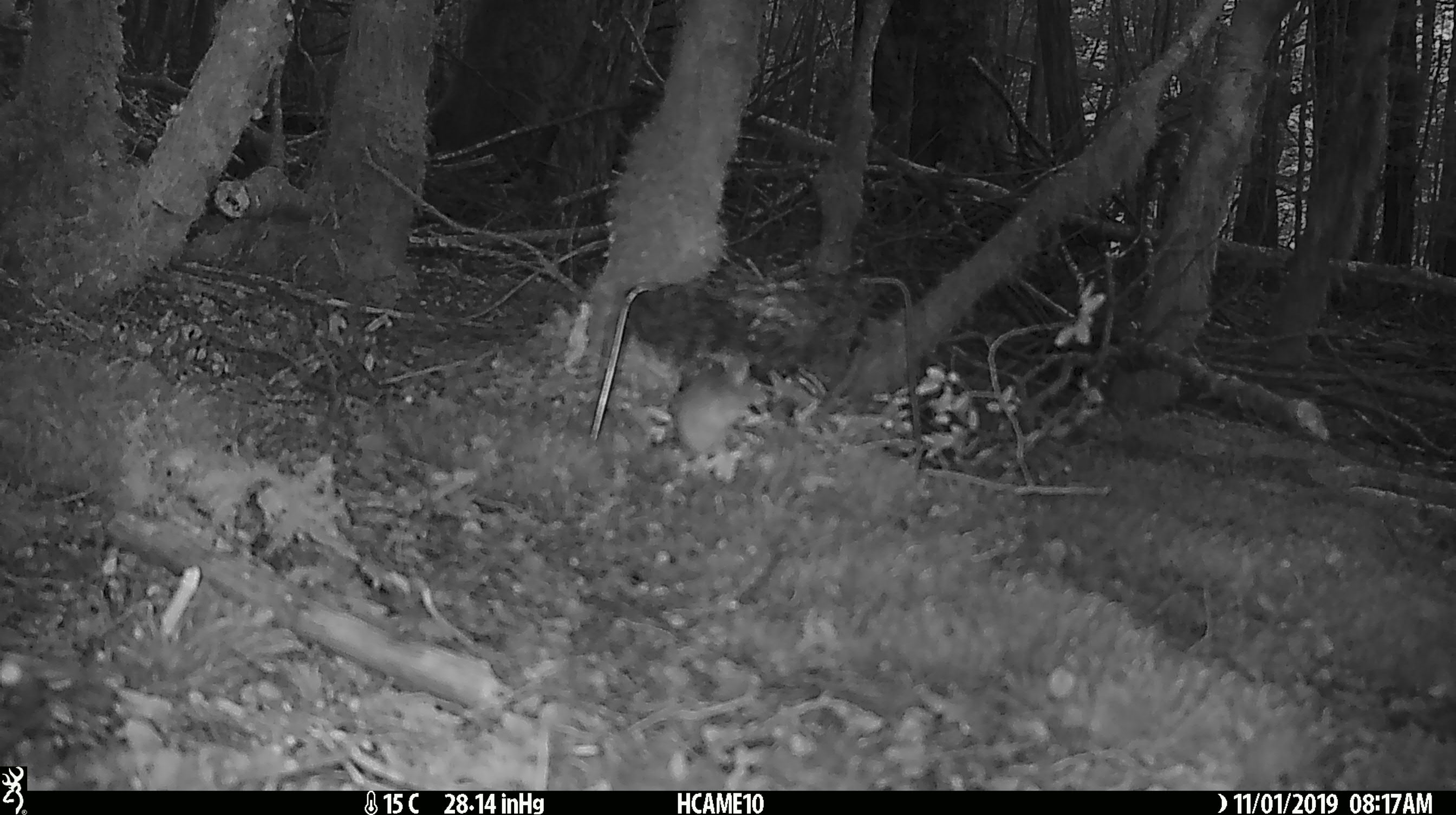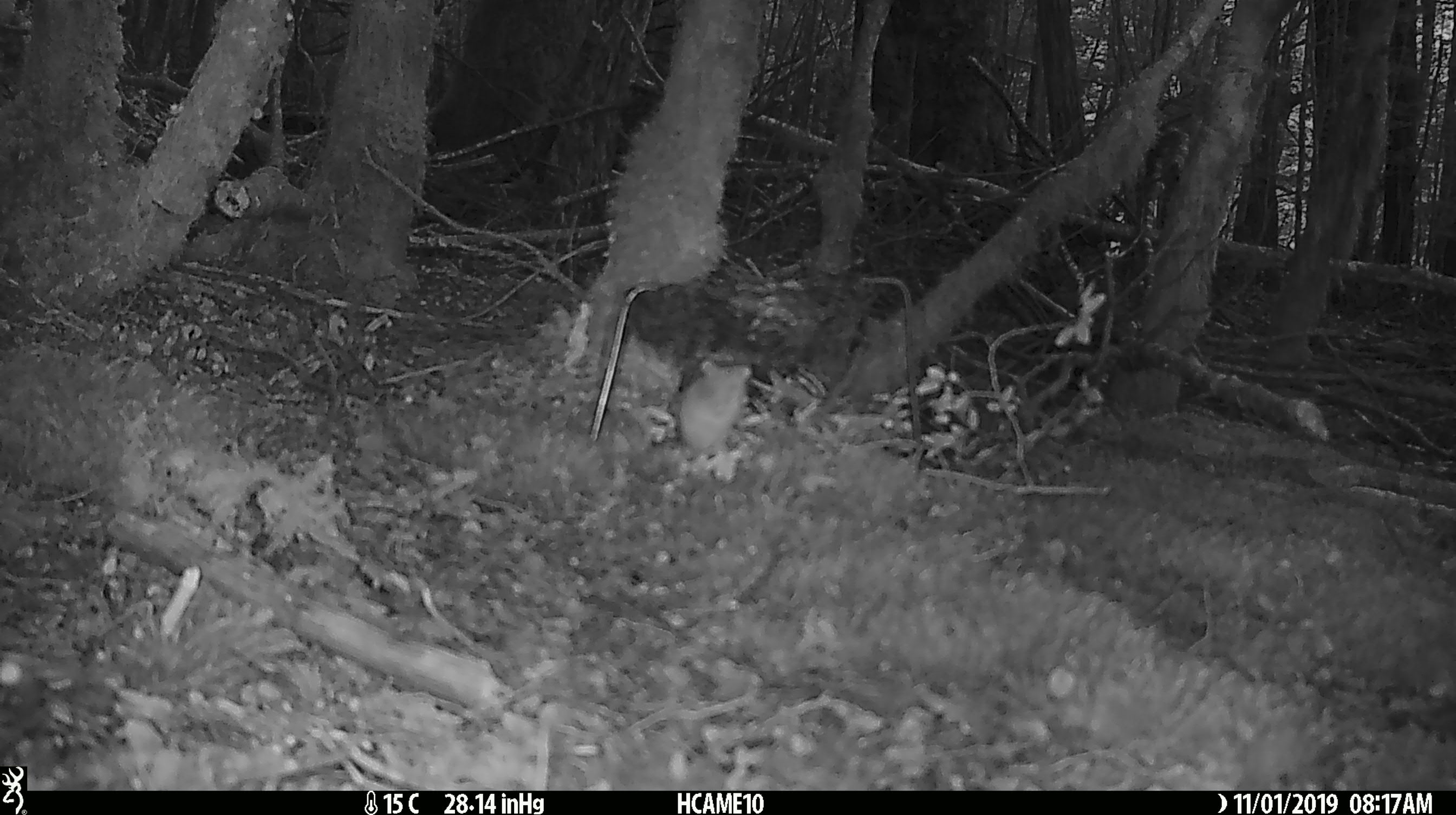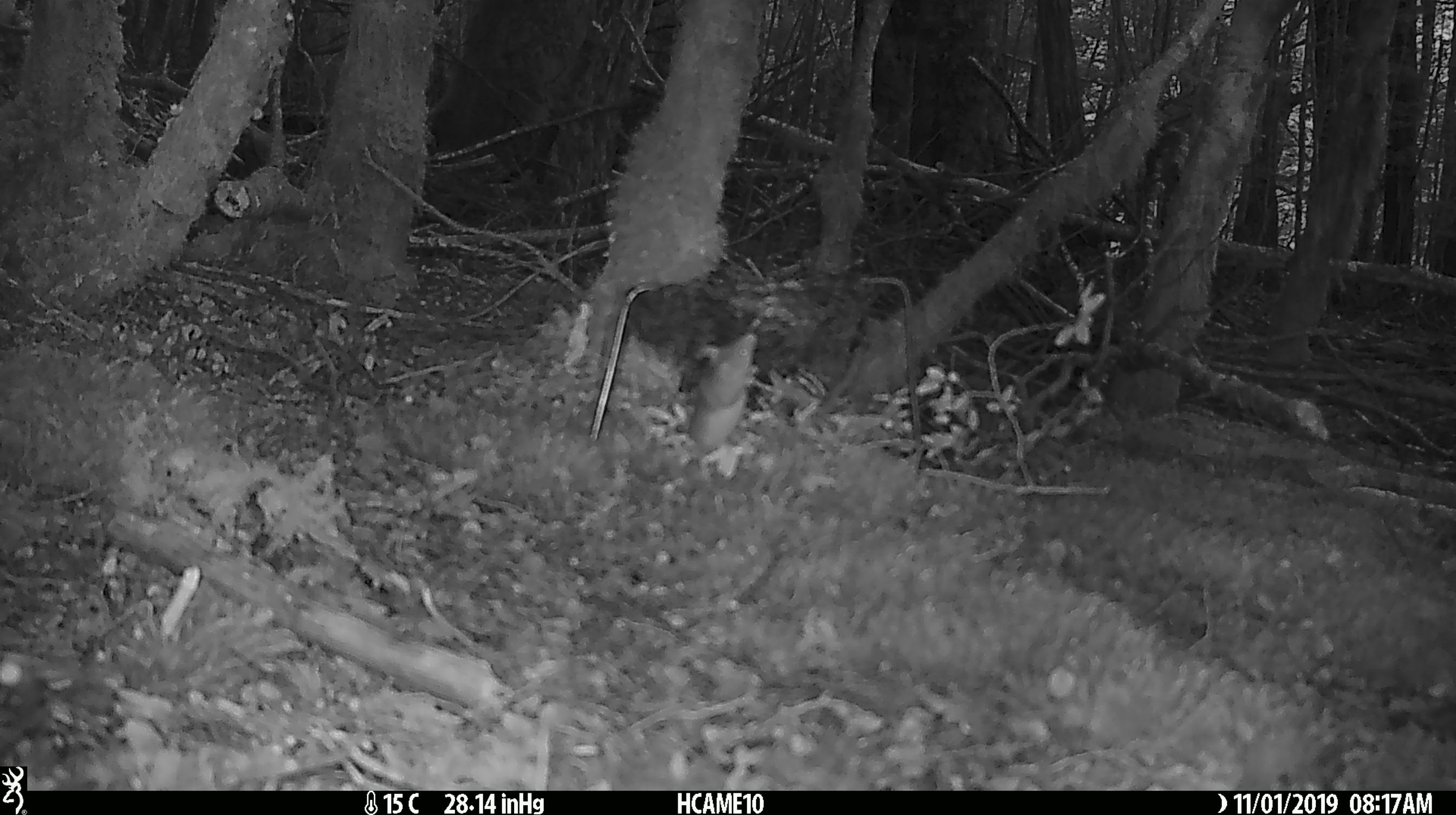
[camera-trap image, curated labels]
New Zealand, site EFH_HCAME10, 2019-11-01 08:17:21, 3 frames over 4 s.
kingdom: Animalia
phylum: Chordata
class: Mammalia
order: Rodentia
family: Muridae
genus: Mus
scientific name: Mus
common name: mouse